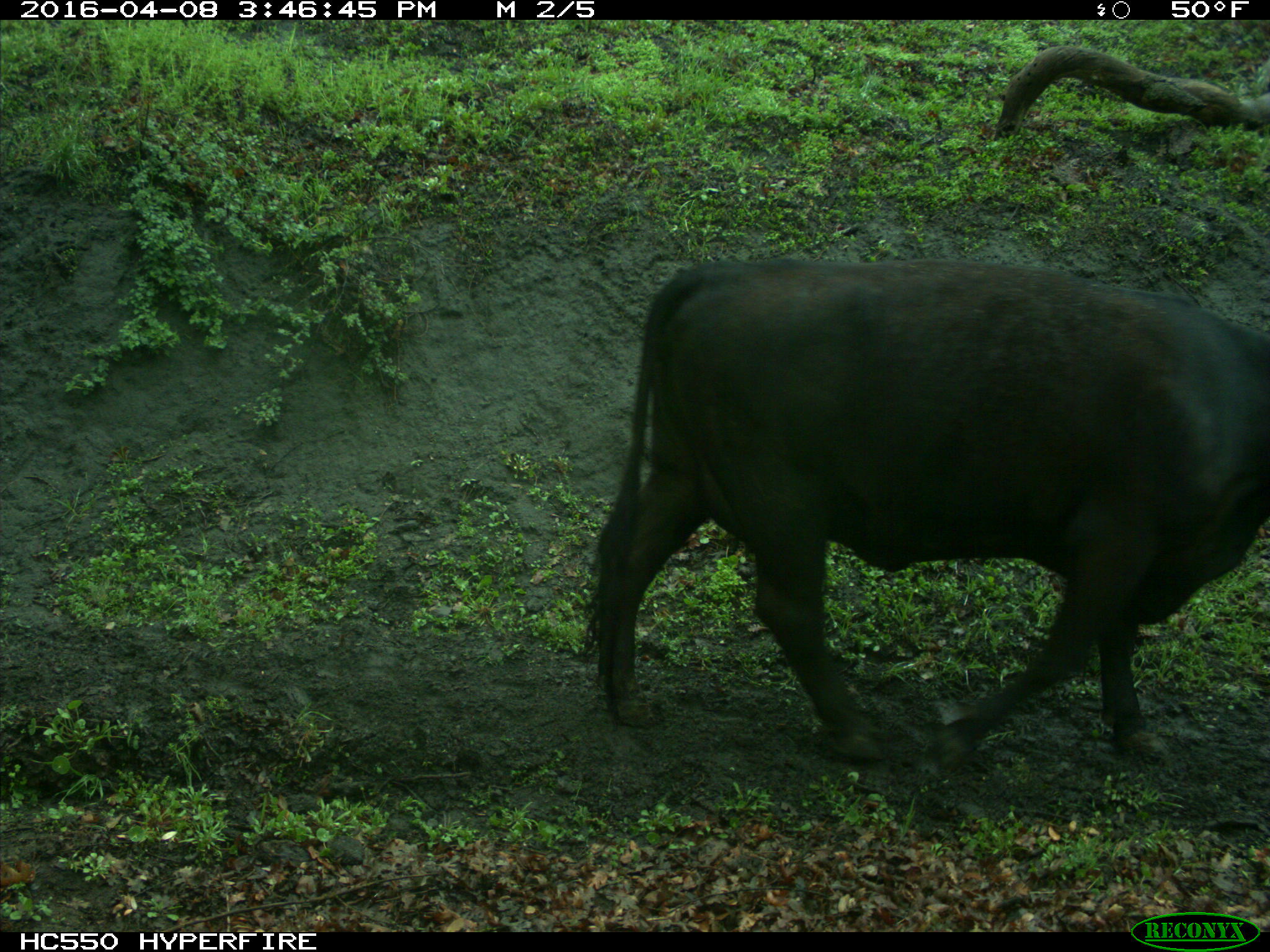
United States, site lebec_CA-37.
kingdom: Animalia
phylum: Chordata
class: Mammalia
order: Artiodactyla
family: Bovidae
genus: Bos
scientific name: Bos taurus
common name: domestic cow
Bos taurus (domestic cow).